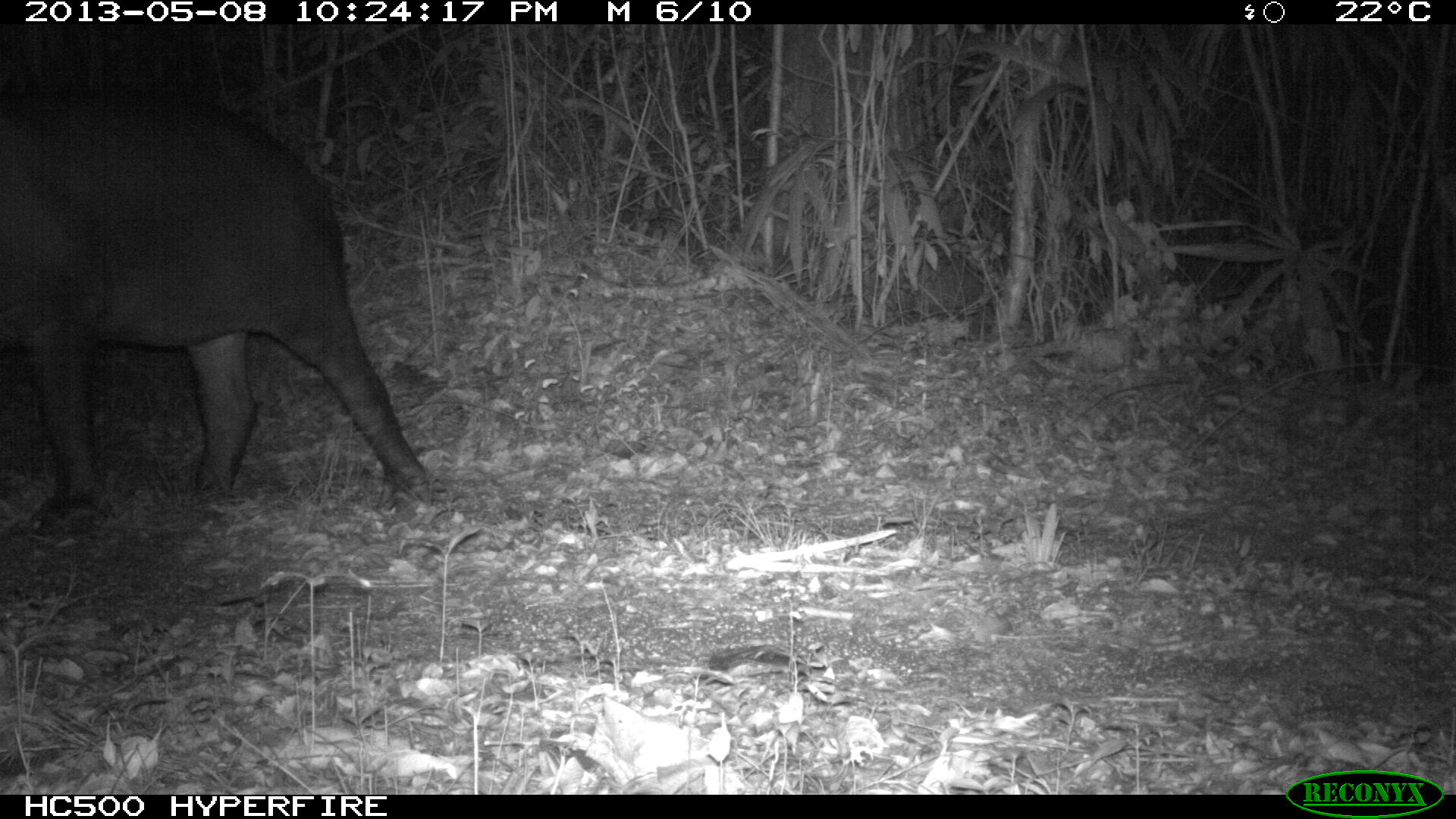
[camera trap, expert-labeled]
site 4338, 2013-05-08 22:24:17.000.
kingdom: Animalia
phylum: Chordata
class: Mammalia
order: Perissodactyla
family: Tapiridae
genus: Tapirus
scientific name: Tapirus bairdii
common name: baird's tapir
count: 1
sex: female